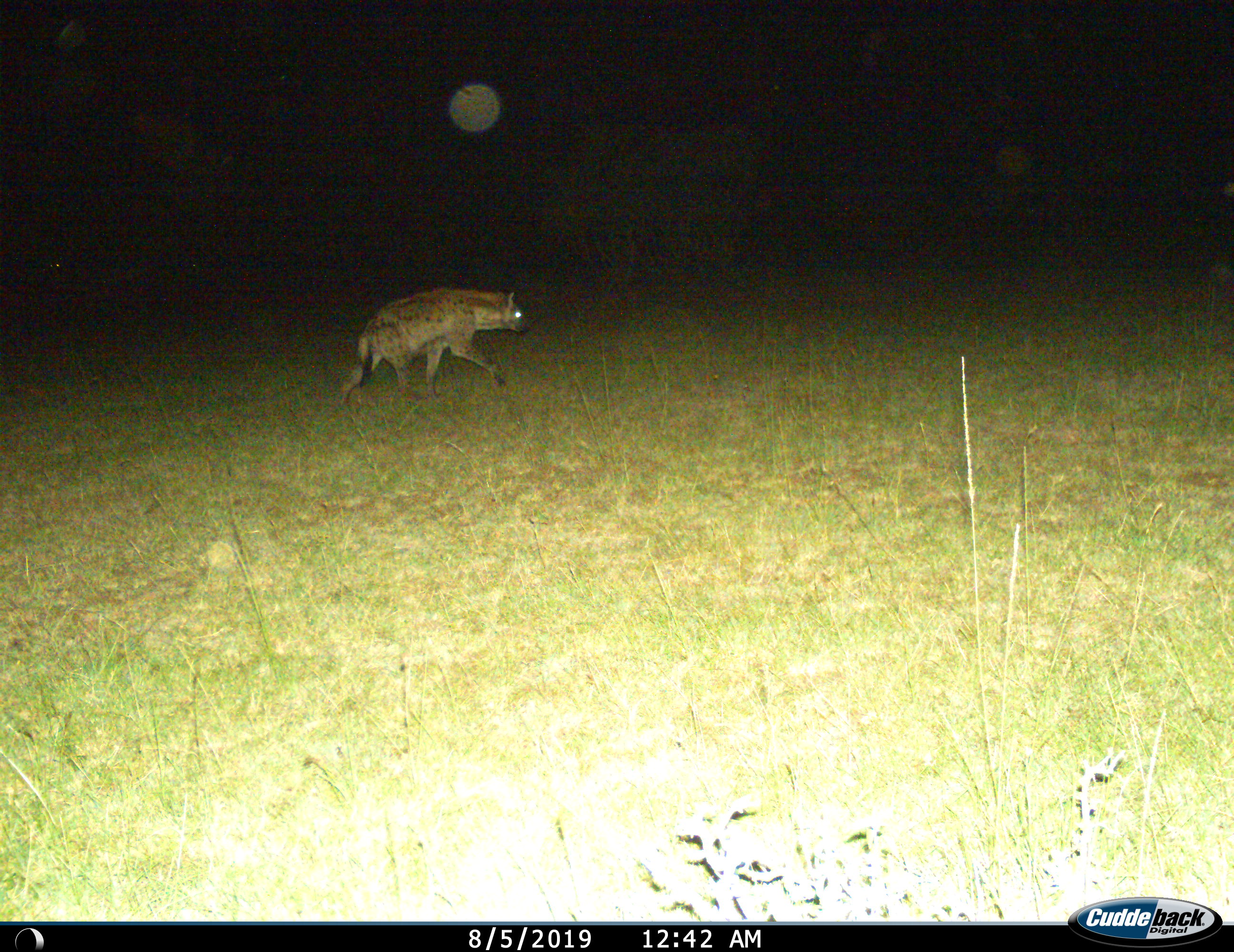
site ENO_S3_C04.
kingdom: Animalia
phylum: Chordata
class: Mammalia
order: Carnivora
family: Hyaenidae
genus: Crocuta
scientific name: Crocuta crocuta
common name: spotted hyena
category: hyenaspotted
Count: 1.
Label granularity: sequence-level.